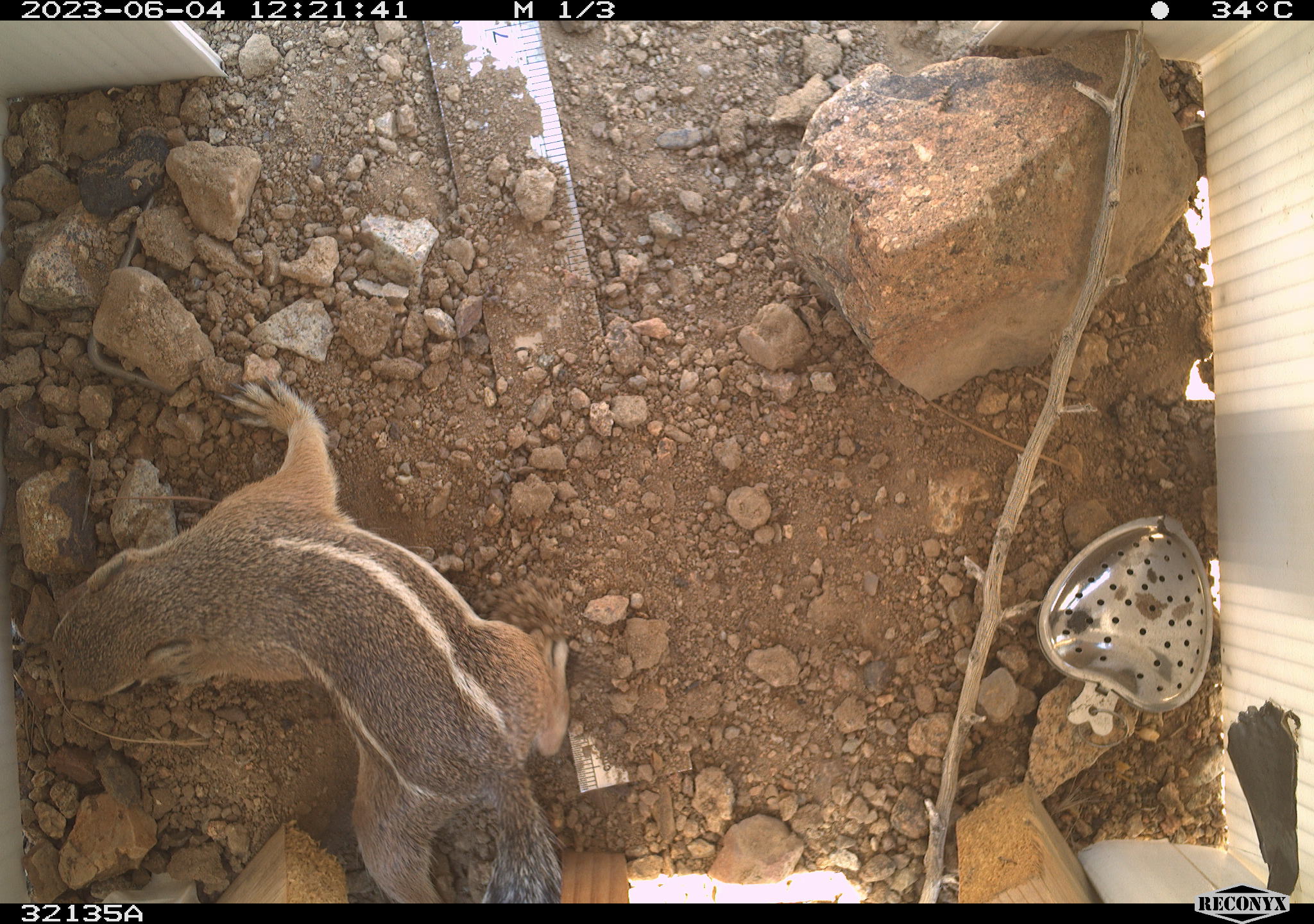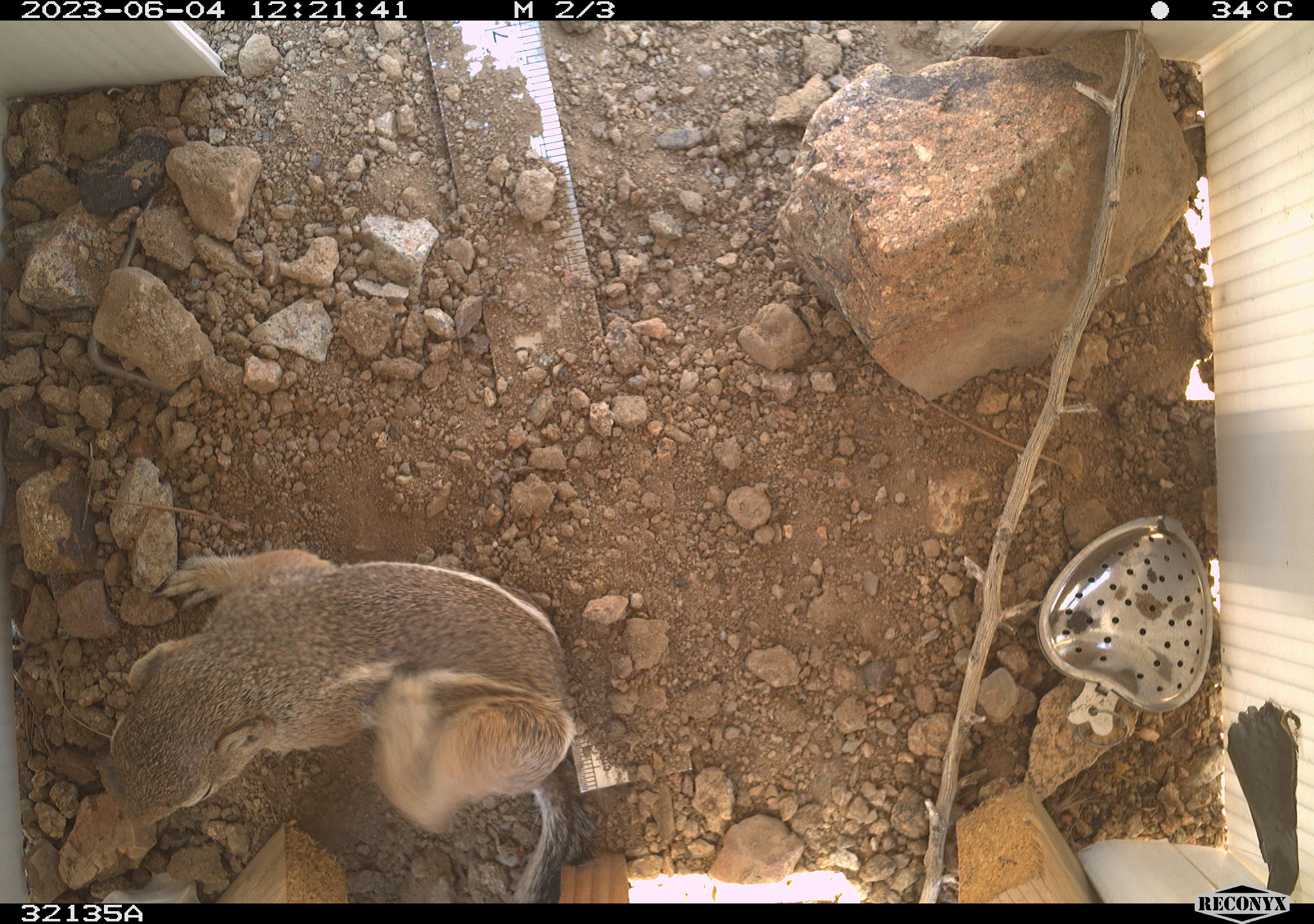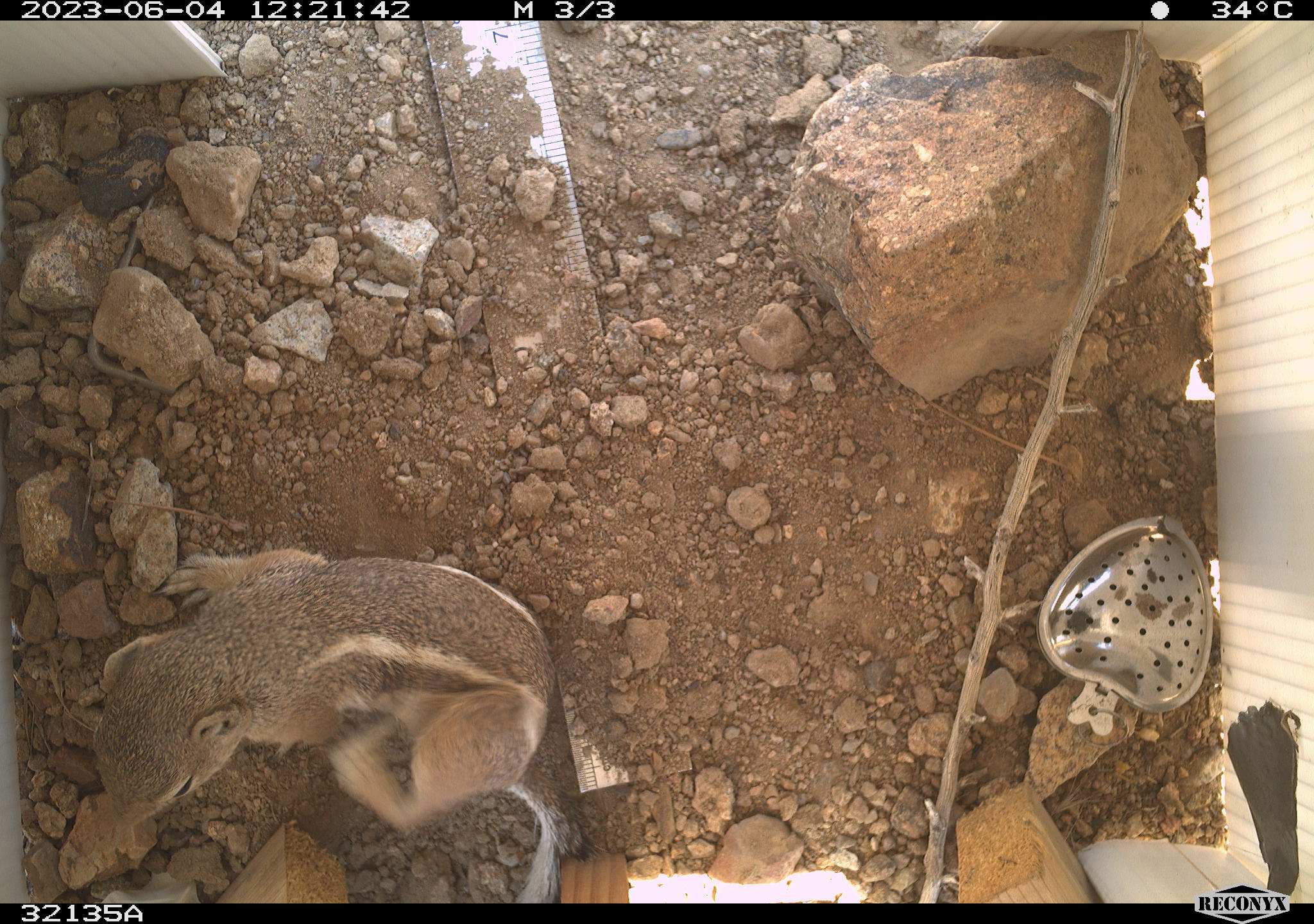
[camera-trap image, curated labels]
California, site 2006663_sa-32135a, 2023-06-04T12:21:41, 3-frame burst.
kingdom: Animalia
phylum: Chordata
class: Mammalia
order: Rodentia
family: Sciuridae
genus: Ammospermophilus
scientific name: Ammospermophilus leucurus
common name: white-tailed antelope squirrel